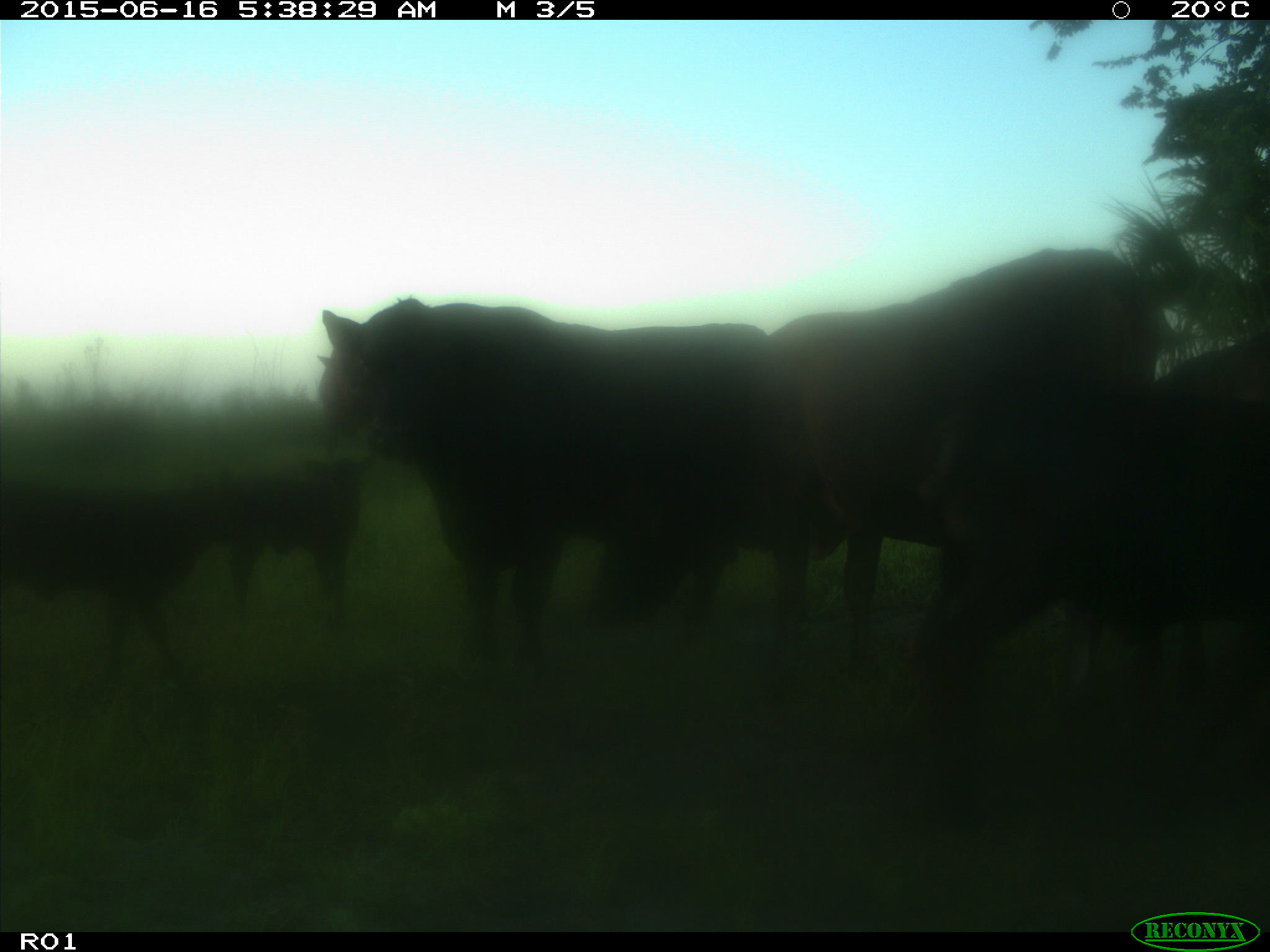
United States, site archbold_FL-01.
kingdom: Animalia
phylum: Chordata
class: Mammalia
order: Artiodactyla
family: Bovidae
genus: Bos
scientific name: Bos taurus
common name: domestic cow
Bos taurus (domestic cow).